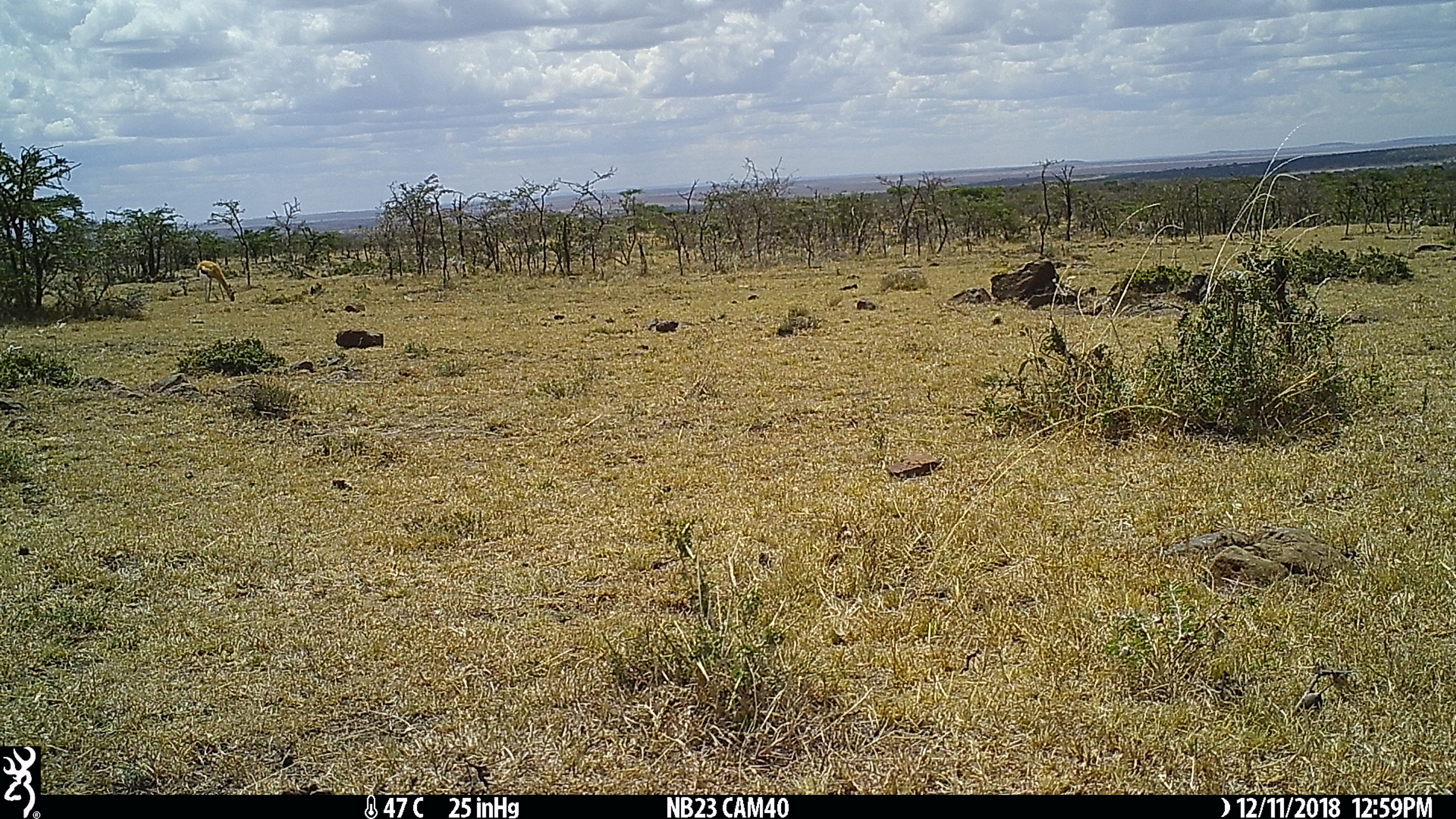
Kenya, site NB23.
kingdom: Animalia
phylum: Chordata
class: Mammalia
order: Artiodactyla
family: Bovidae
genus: Eudorcas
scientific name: Eudorcas thomsonii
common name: thomon's gazelle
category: gazelle thomsons